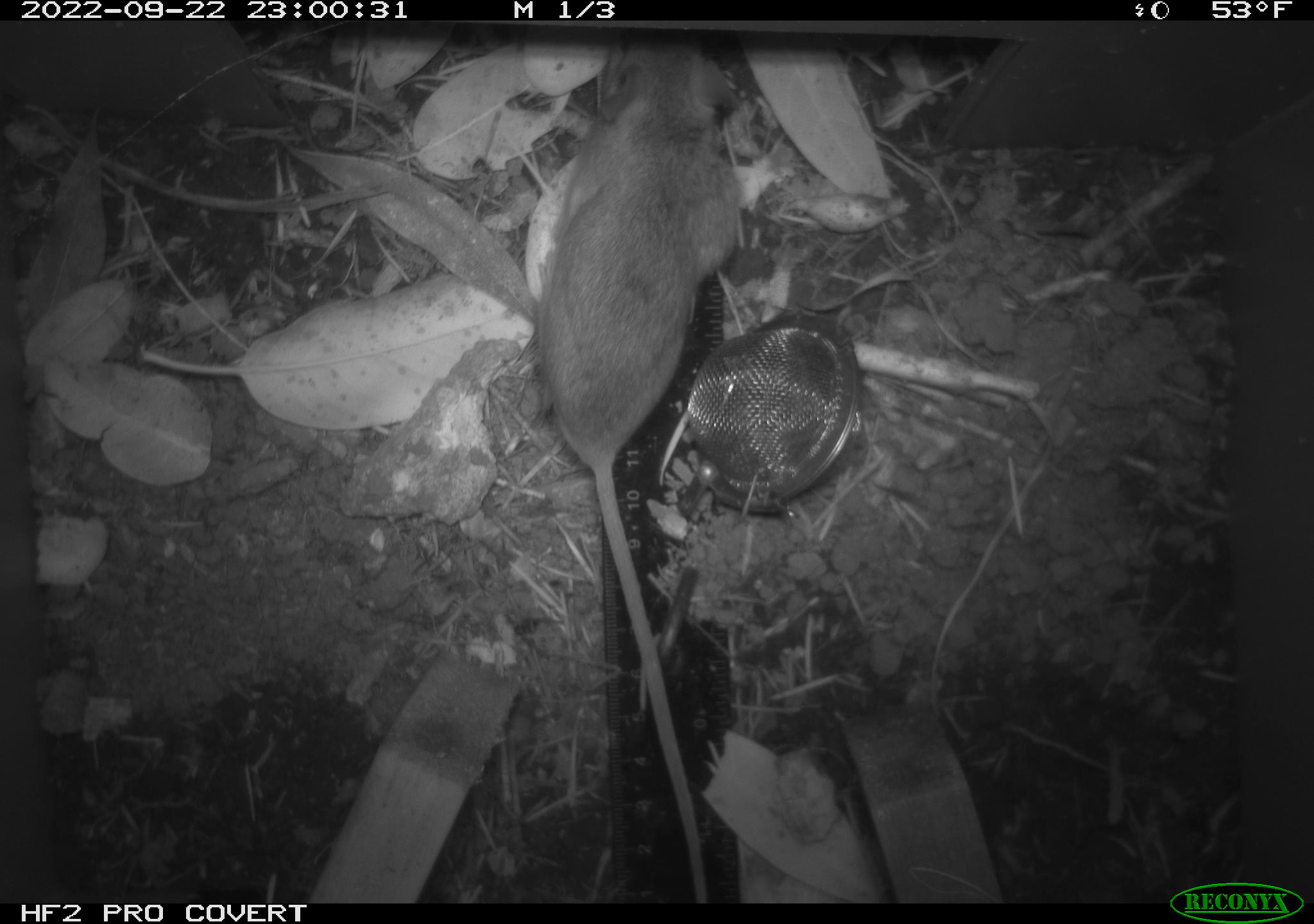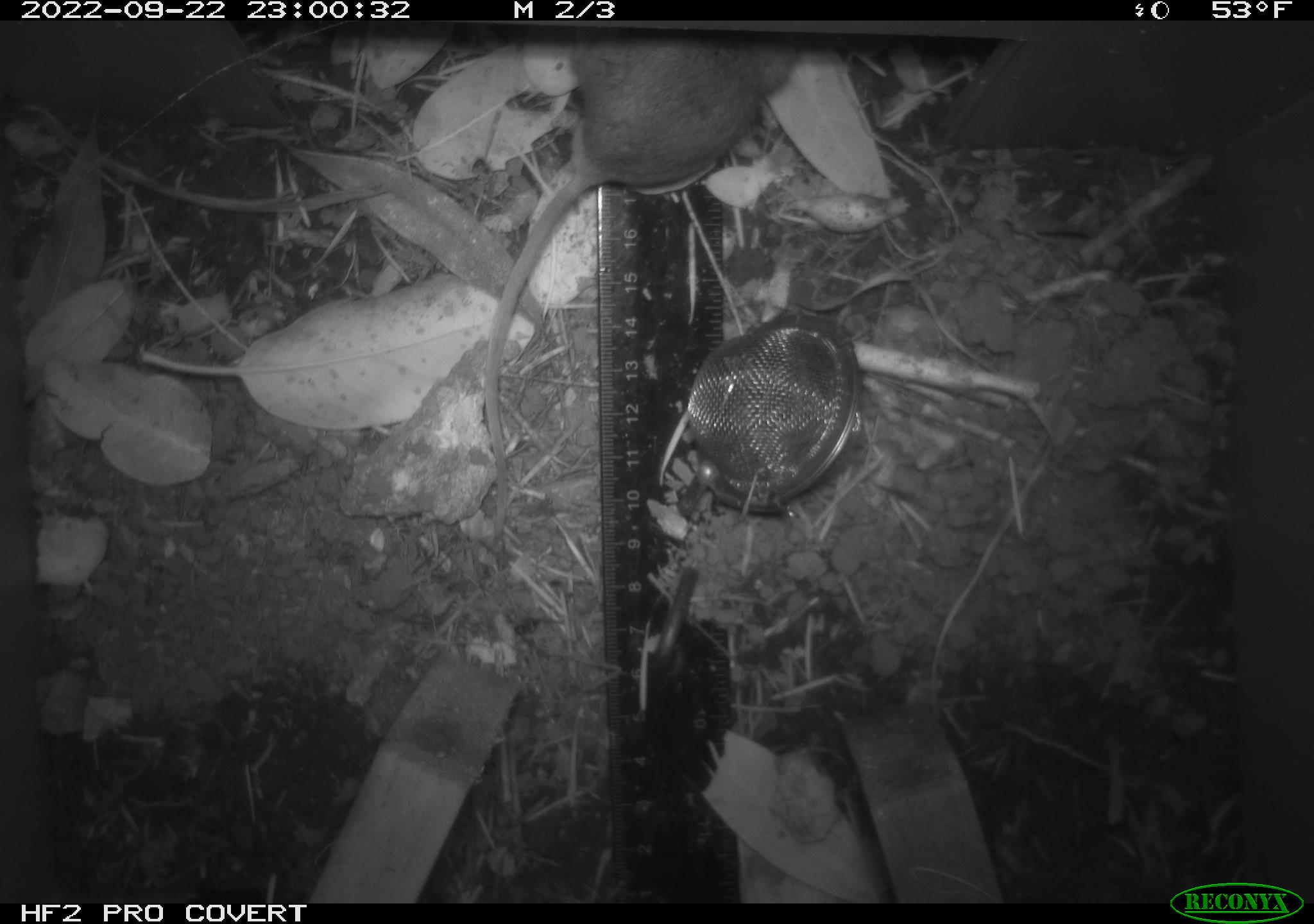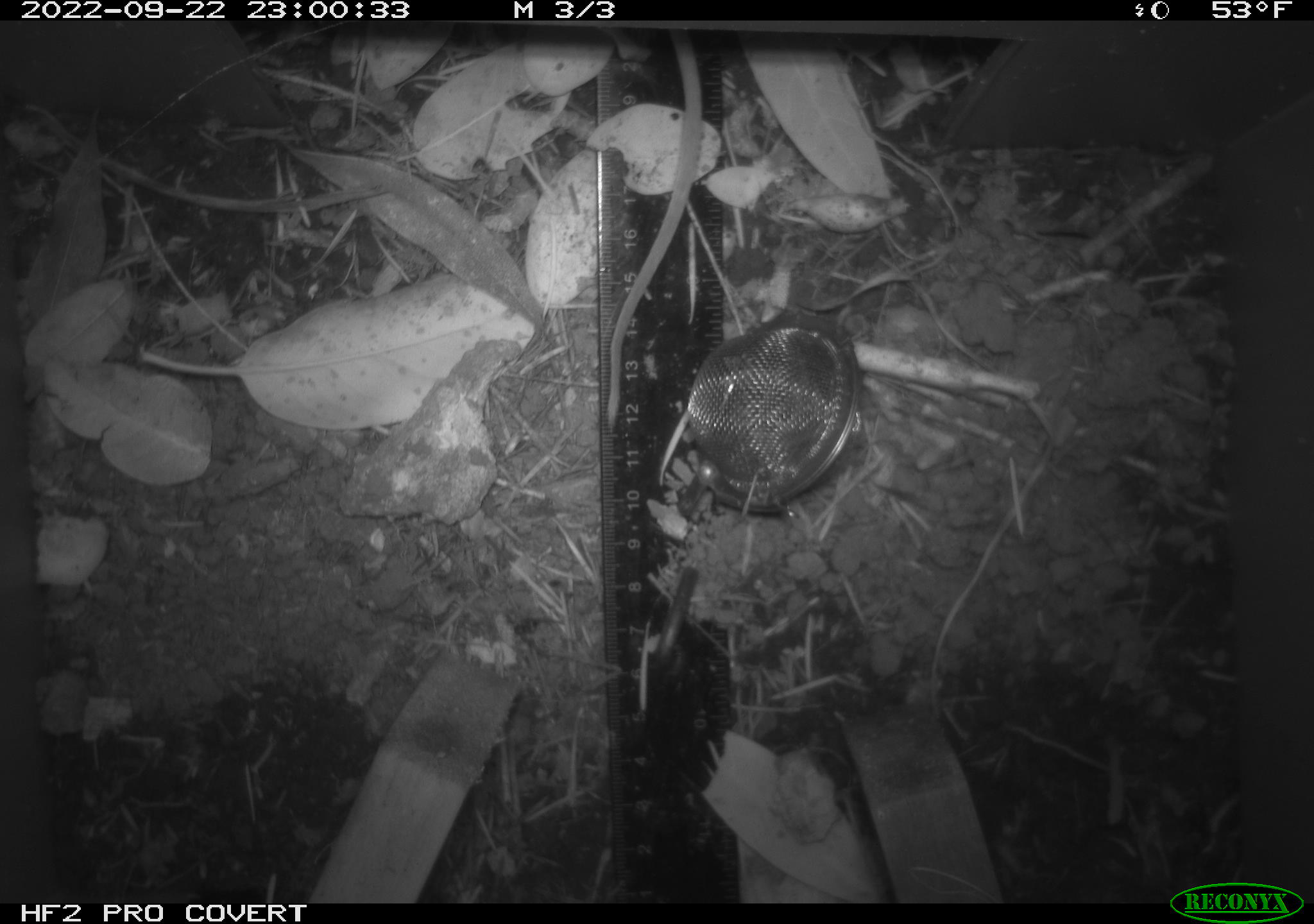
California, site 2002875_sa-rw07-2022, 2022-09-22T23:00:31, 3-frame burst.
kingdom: Animalia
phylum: Chordata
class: Mammalia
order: Rodentia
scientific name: Rodentia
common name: mouse species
Mouse species (Rodentia).